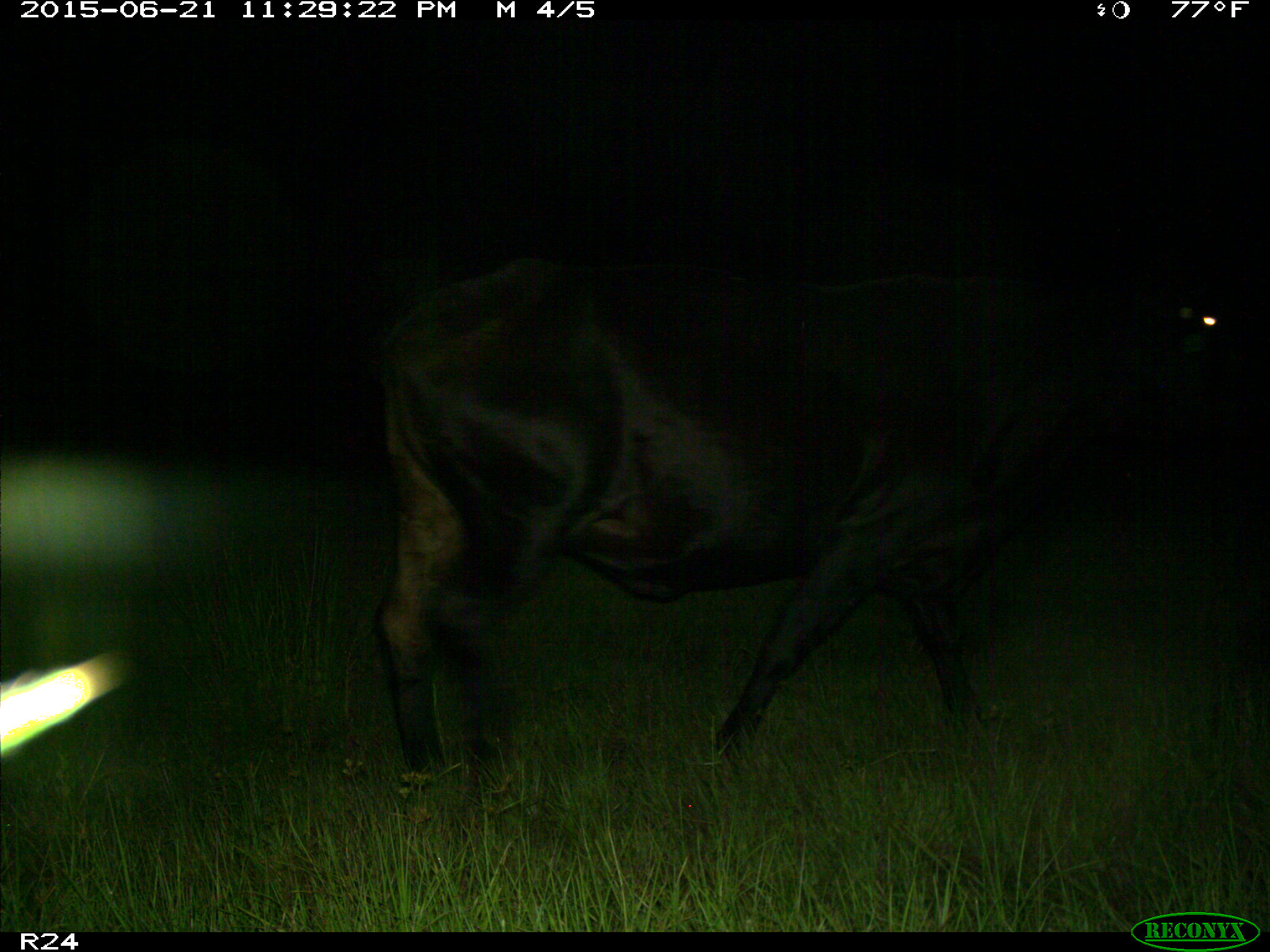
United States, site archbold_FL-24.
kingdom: Animalia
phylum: Chordata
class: Mammalia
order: Artiodactyla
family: Bovidae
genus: Bos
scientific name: Bos taurus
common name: domestic cow